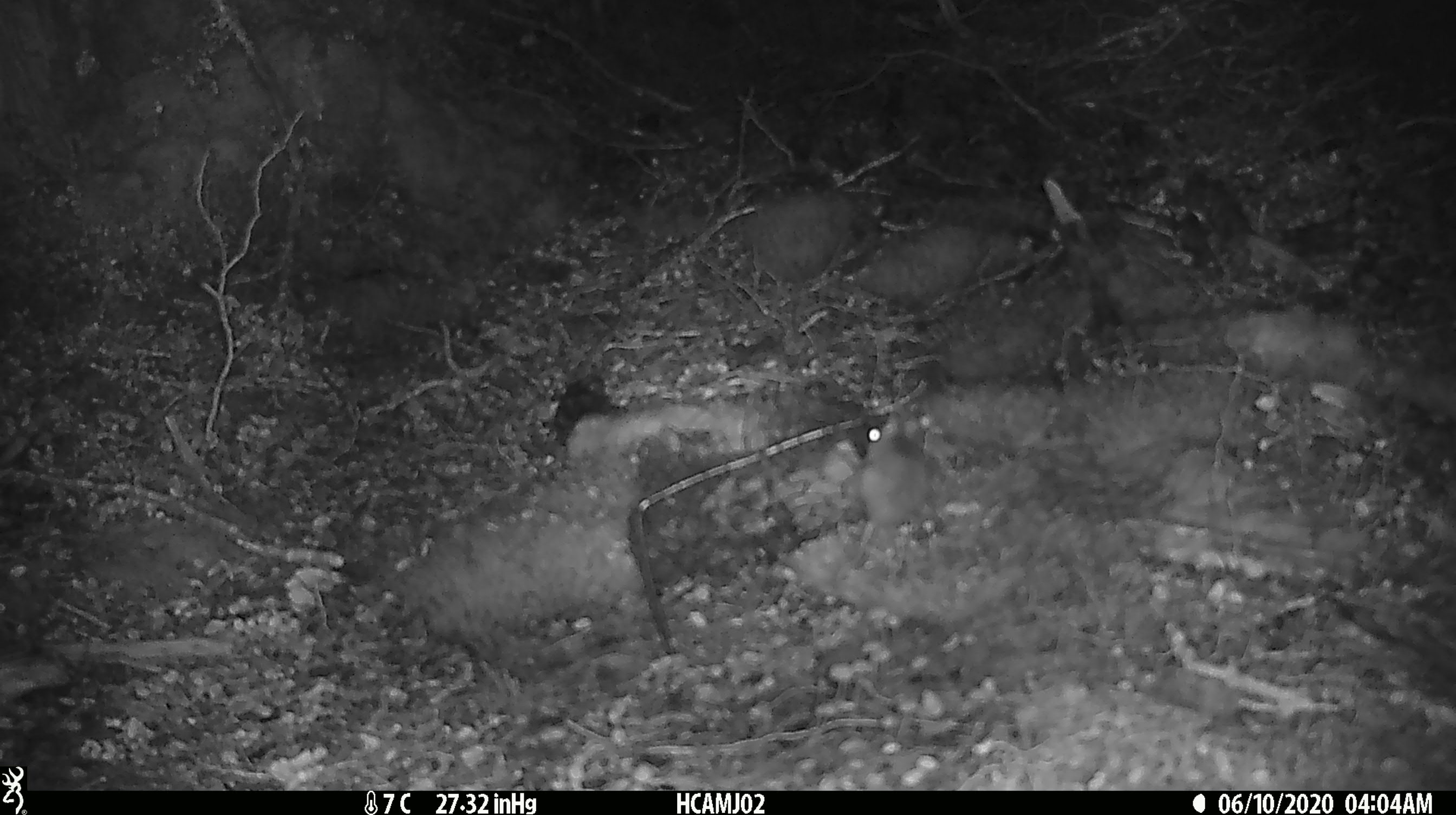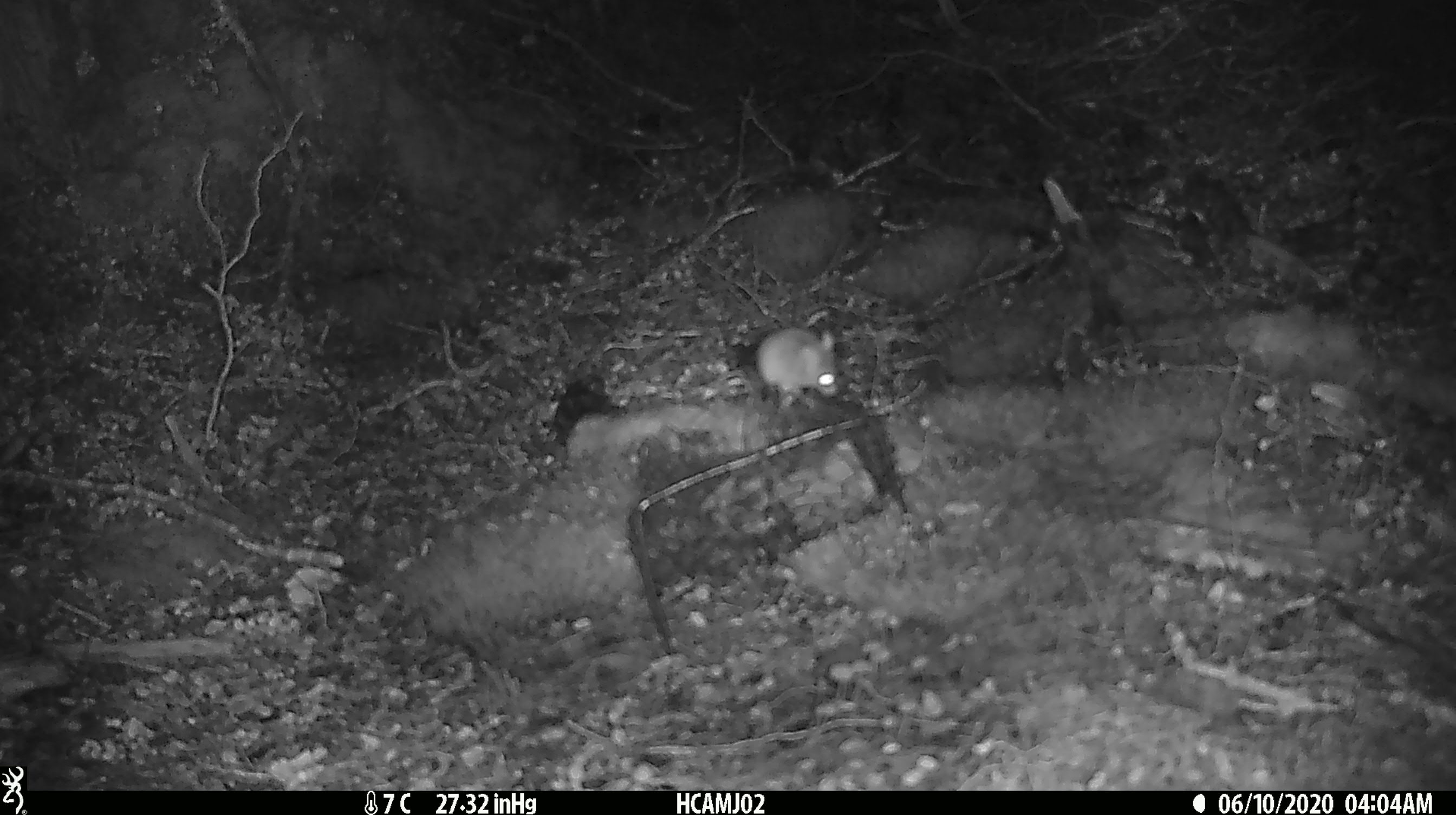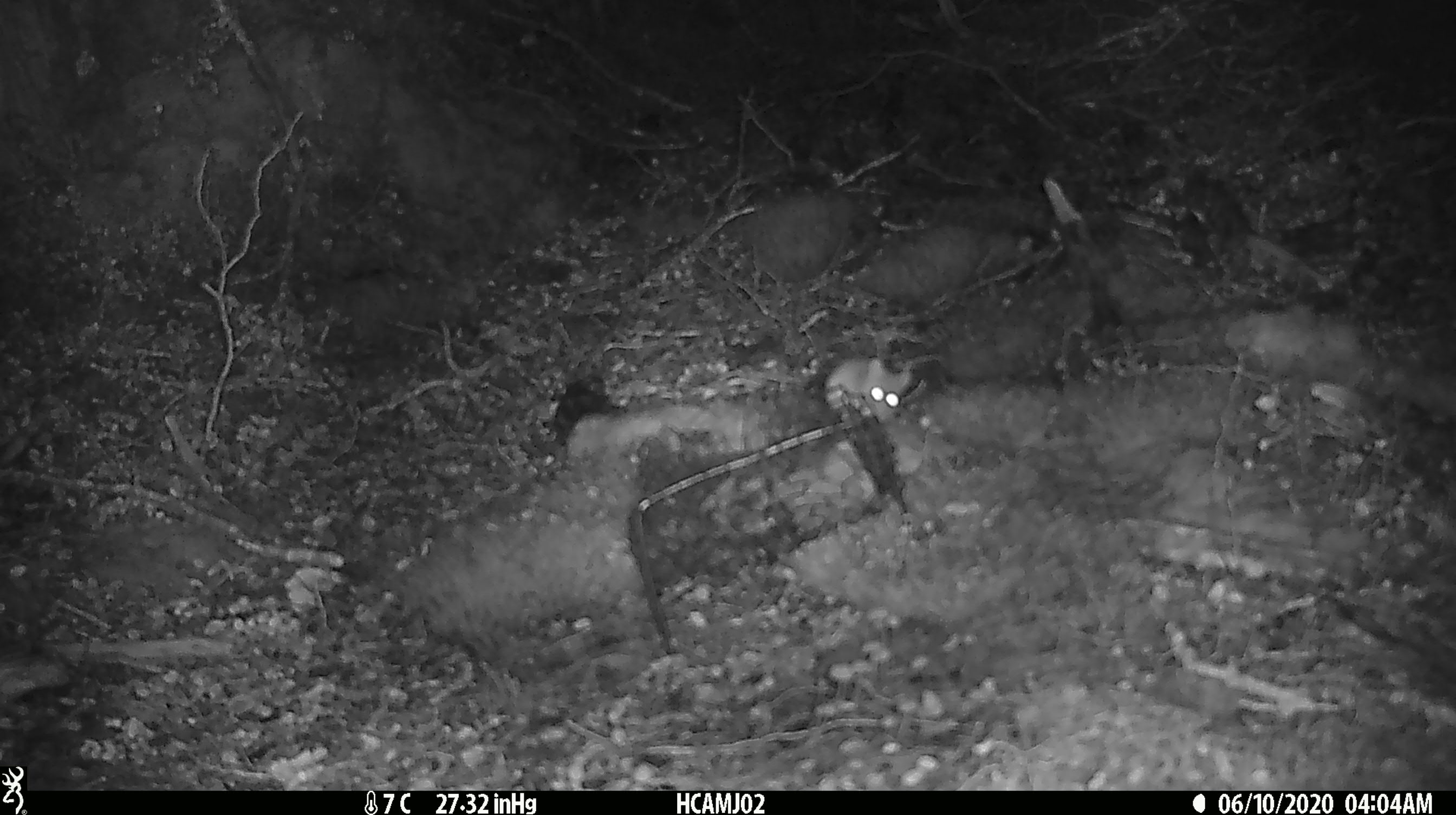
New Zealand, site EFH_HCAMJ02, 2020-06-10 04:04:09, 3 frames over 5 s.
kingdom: Animalia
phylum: Chordata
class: Mammalia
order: Rodentia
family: Muridae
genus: Mus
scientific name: Mus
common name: mouse